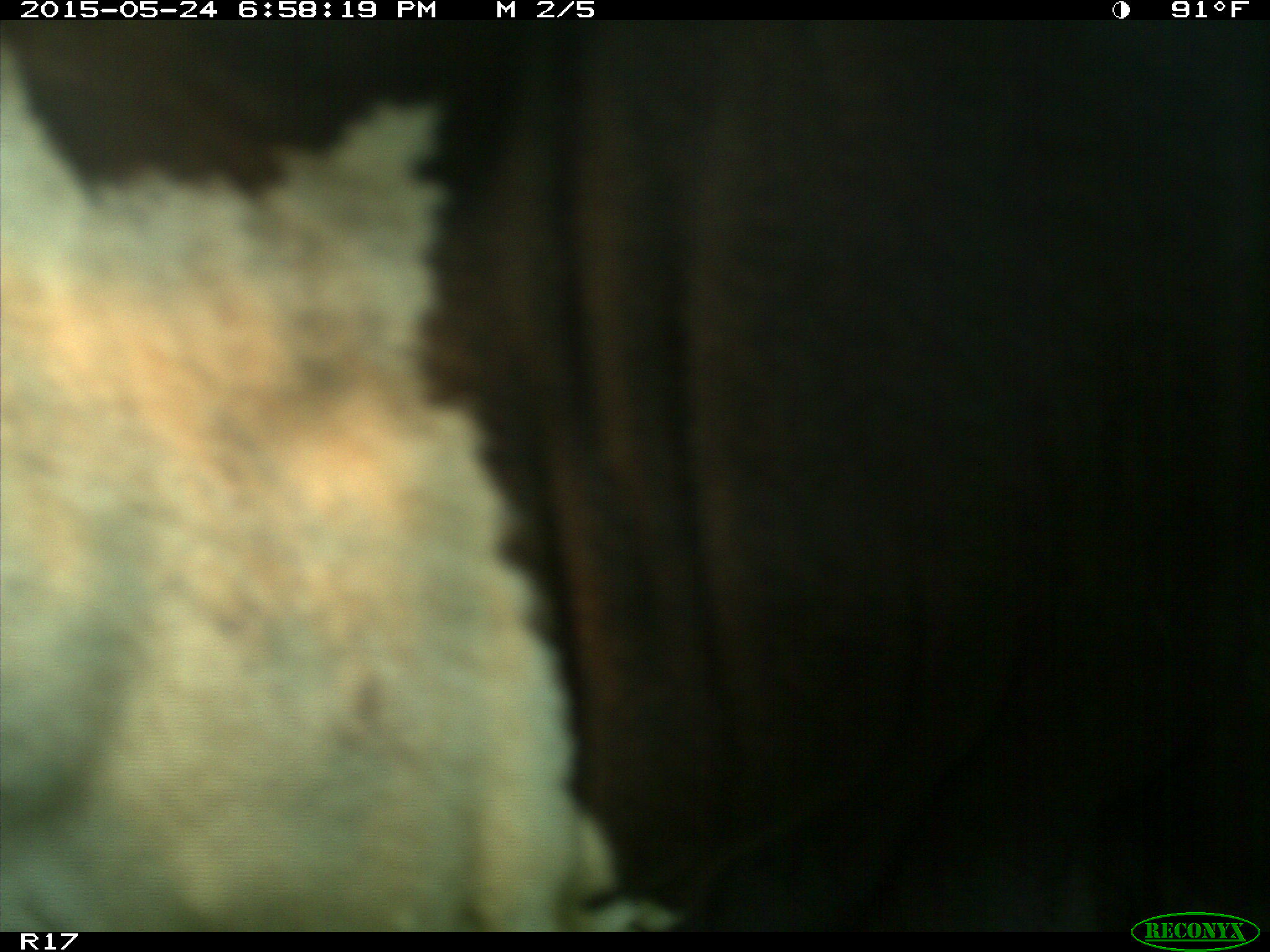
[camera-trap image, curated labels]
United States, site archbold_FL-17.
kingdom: Animalia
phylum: Chordata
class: Mammalia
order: Artiodactyla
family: Bovidae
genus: Bos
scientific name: Bos taurus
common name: domestic cow